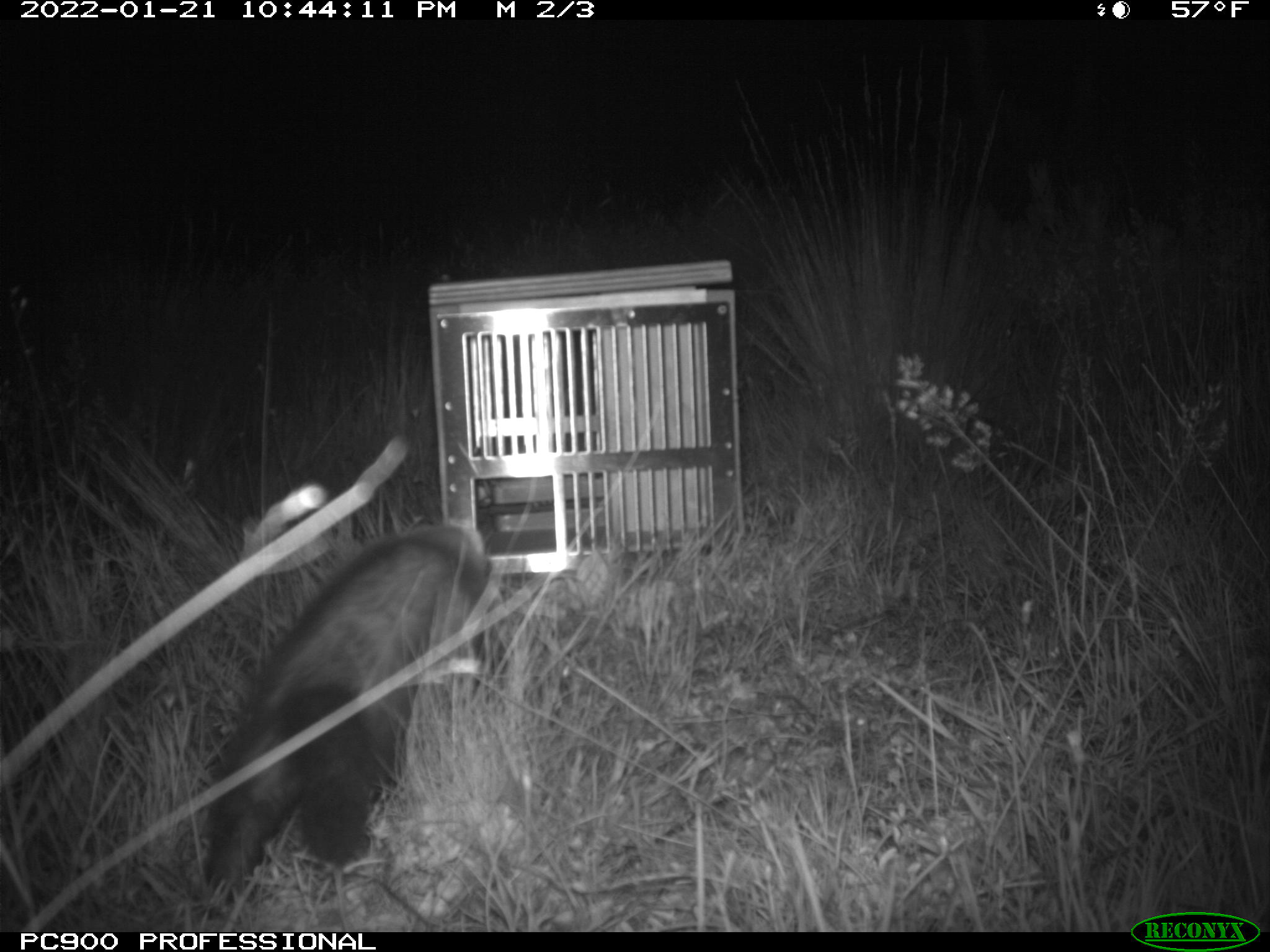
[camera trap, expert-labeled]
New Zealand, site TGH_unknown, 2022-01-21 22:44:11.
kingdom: Animalia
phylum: Chordata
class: Mammalia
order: Carnivora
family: Mustelidae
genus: Mustela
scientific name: Mustela furo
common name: ferret